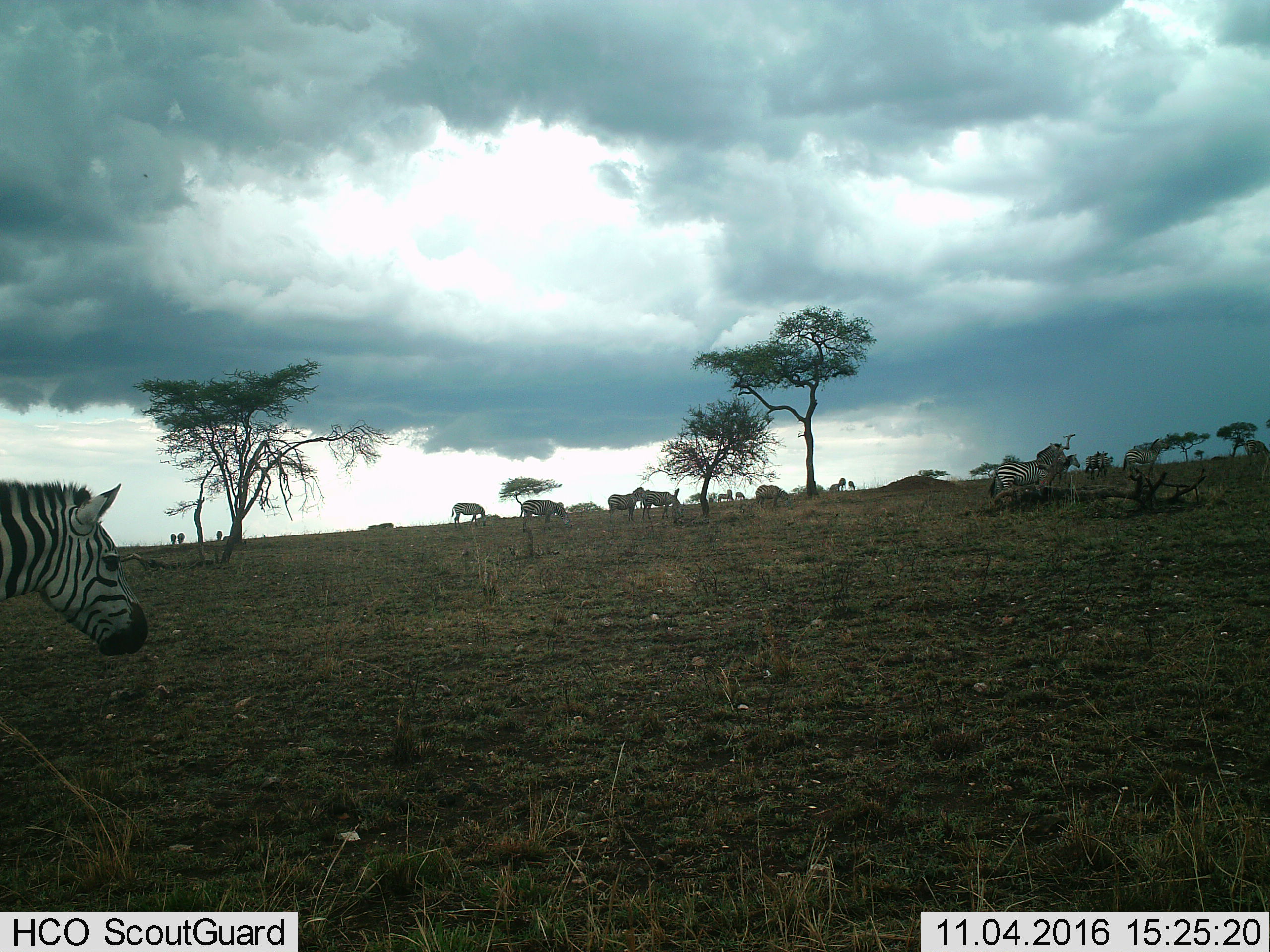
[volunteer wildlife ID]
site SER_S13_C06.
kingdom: Animalia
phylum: Chordata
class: Mammalia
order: Perissodactyla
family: Equidae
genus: Equus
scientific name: Equus quagga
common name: plains zebra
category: zebraplains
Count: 11-50.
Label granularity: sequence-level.